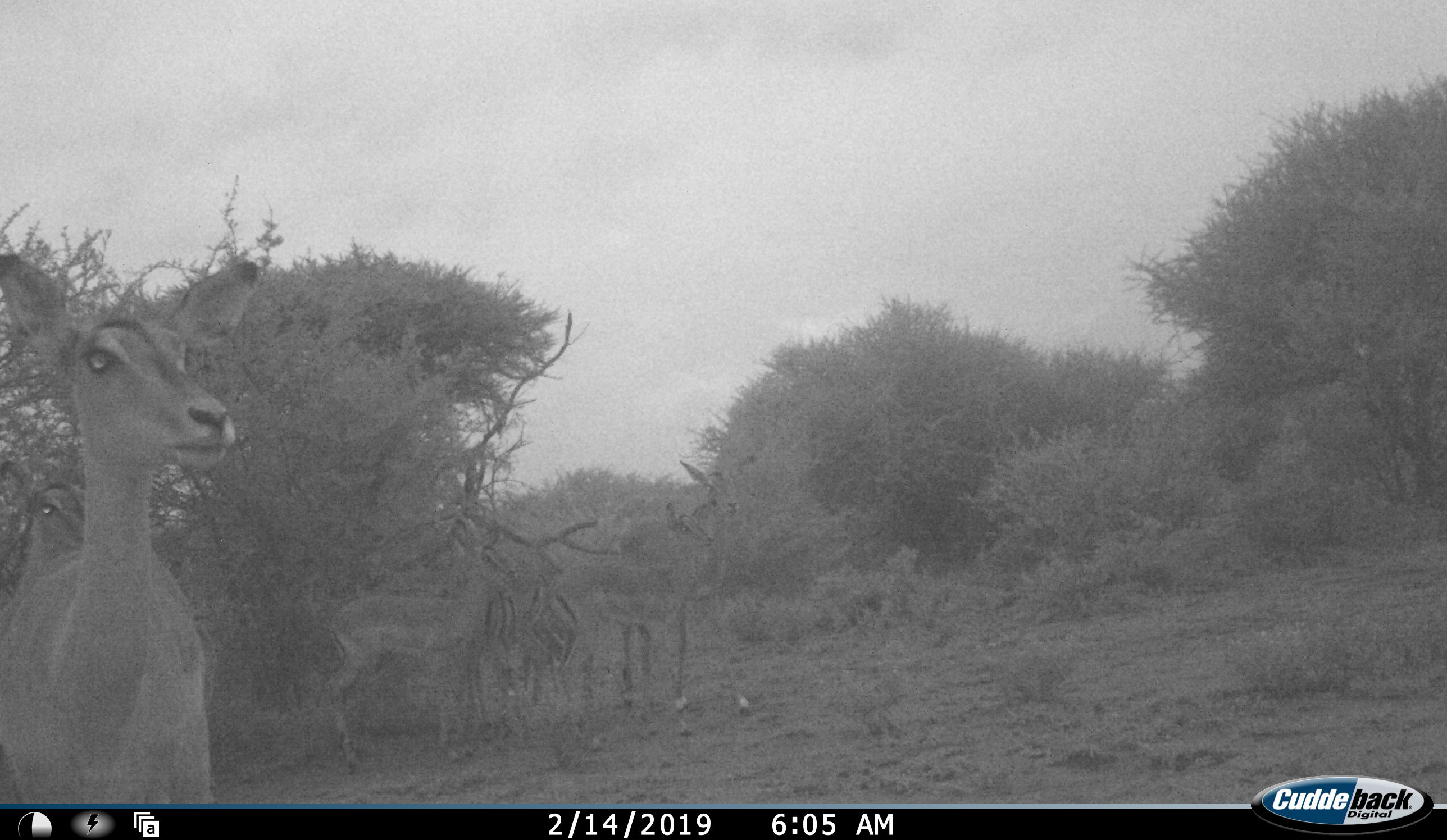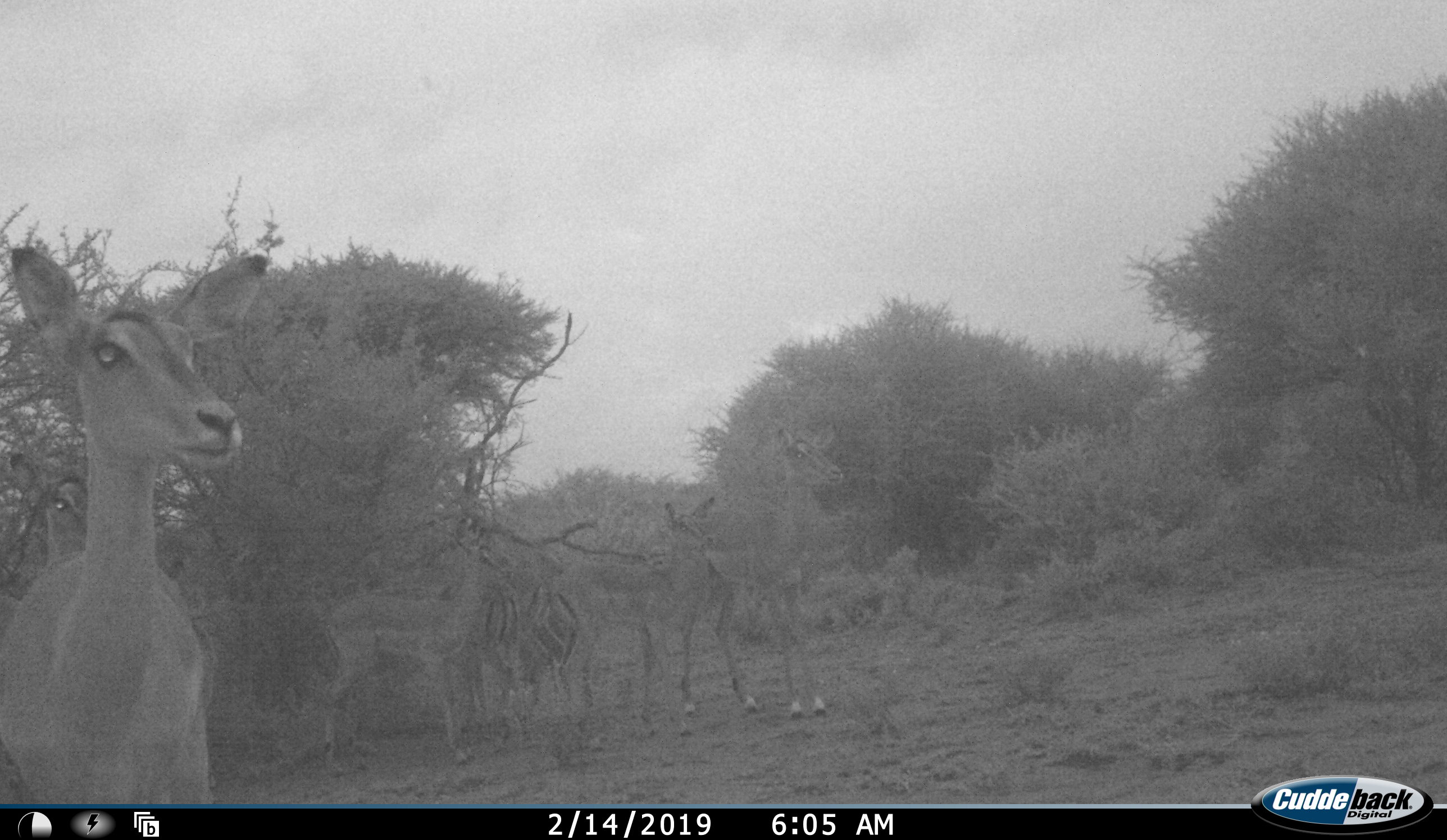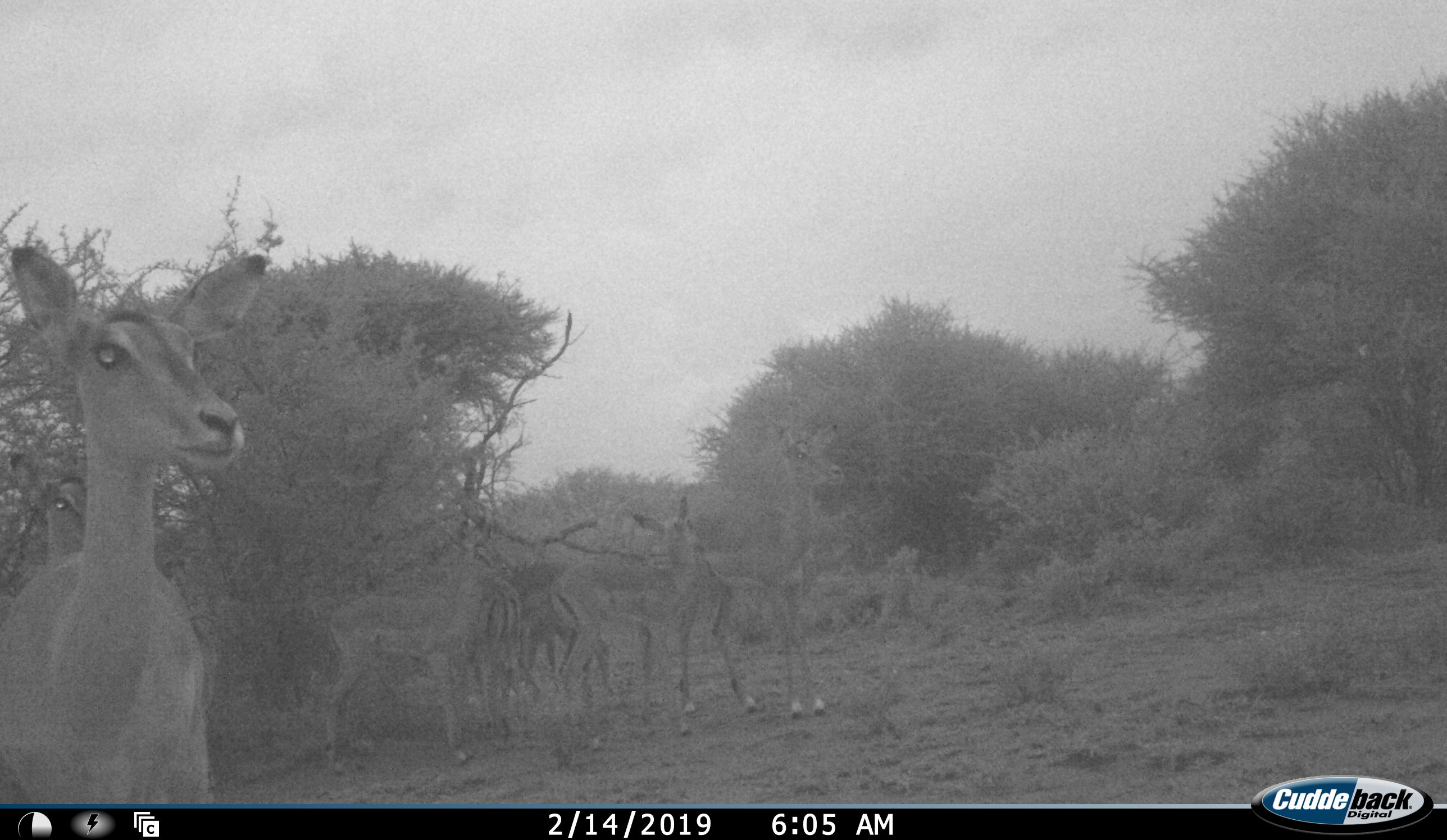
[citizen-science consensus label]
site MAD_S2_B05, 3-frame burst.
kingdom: Animalia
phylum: Chordata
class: Mammalia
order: Artiodactyla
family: Bovidae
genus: Aepyceros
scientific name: Aepyceros melampus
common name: impala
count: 6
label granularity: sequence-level